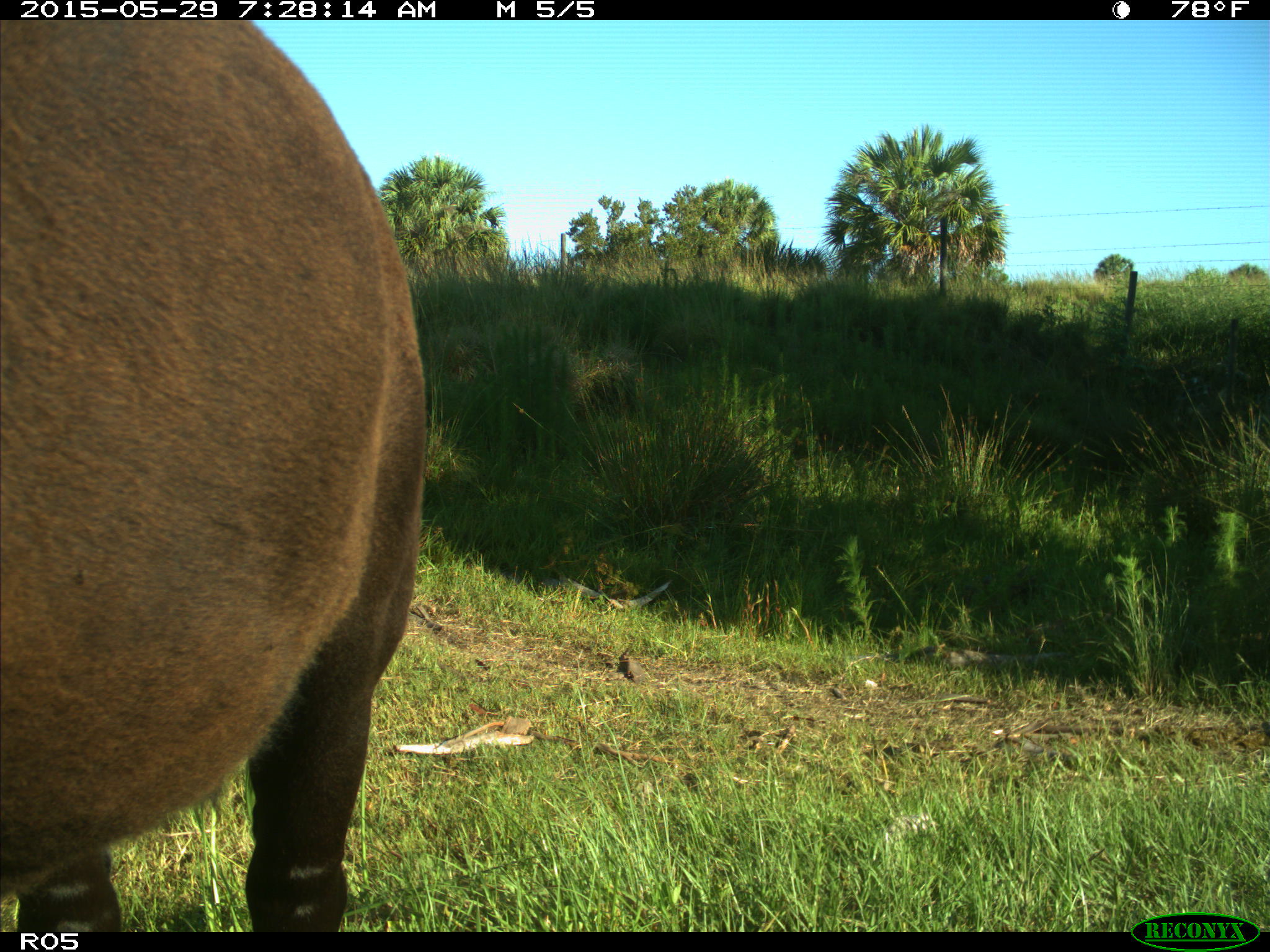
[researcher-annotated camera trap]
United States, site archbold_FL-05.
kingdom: Animalia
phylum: Chordata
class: Mammalia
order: Artiodactyla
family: Bovidae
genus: Bos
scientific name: Bos taurus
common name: domestic cow